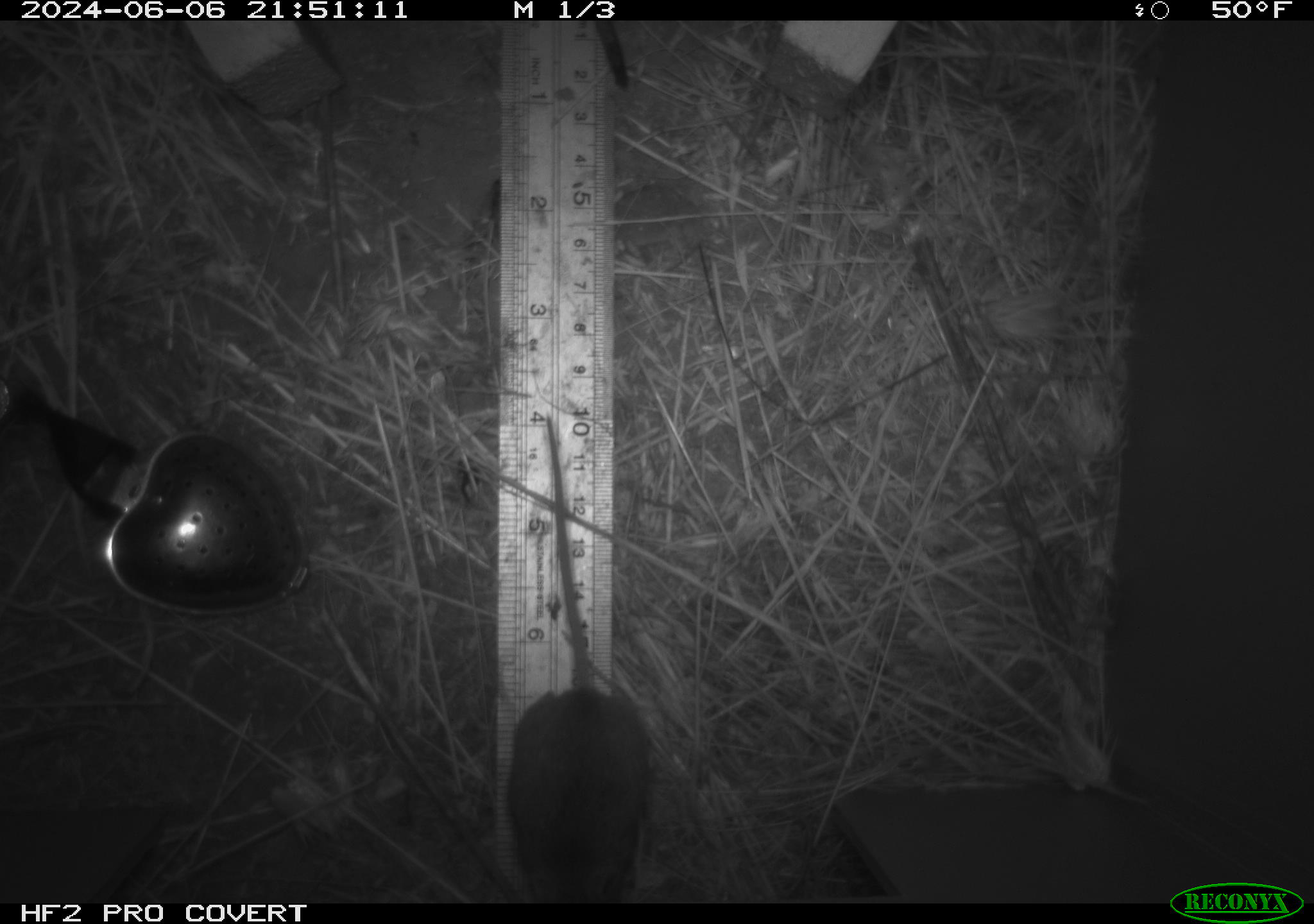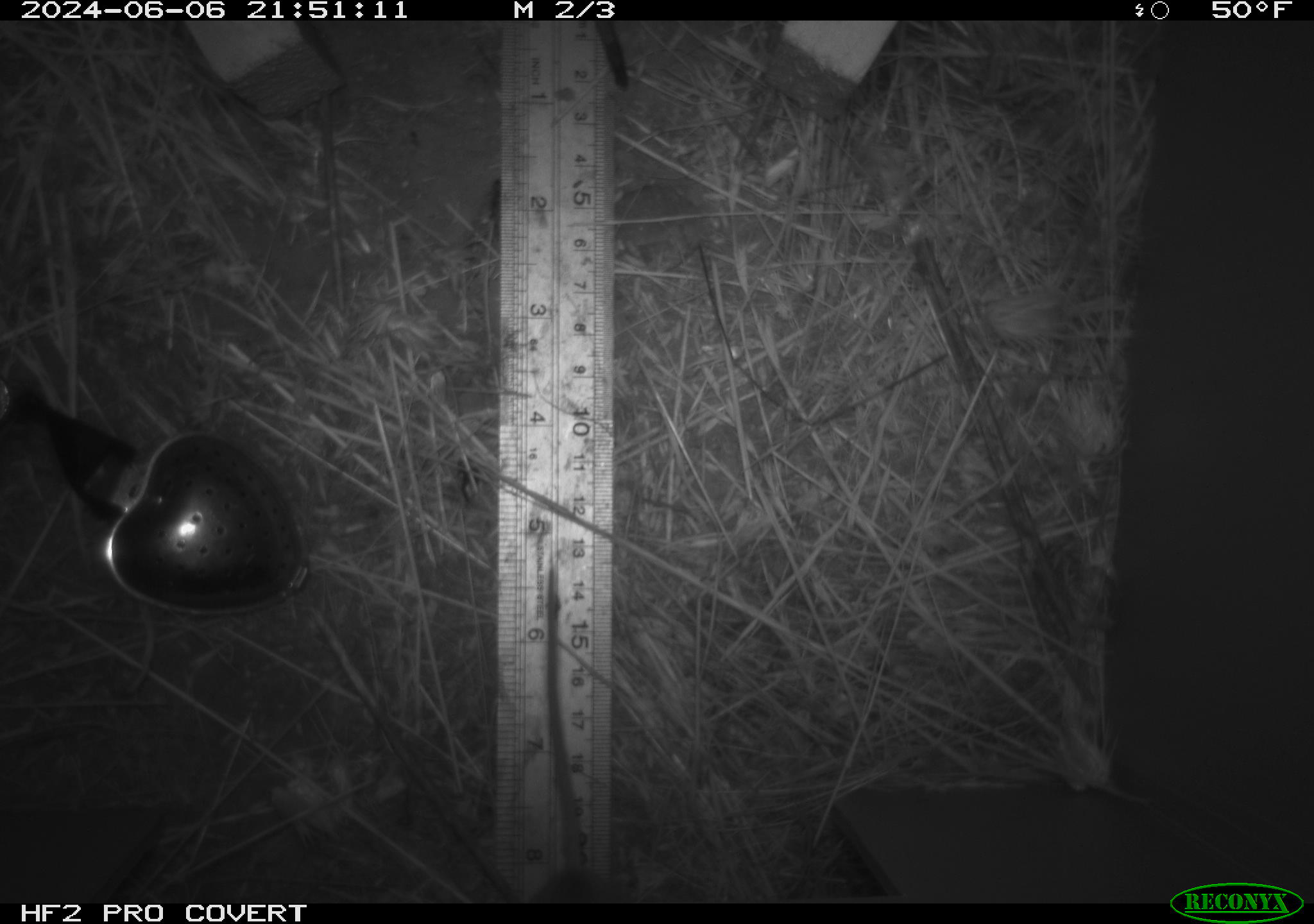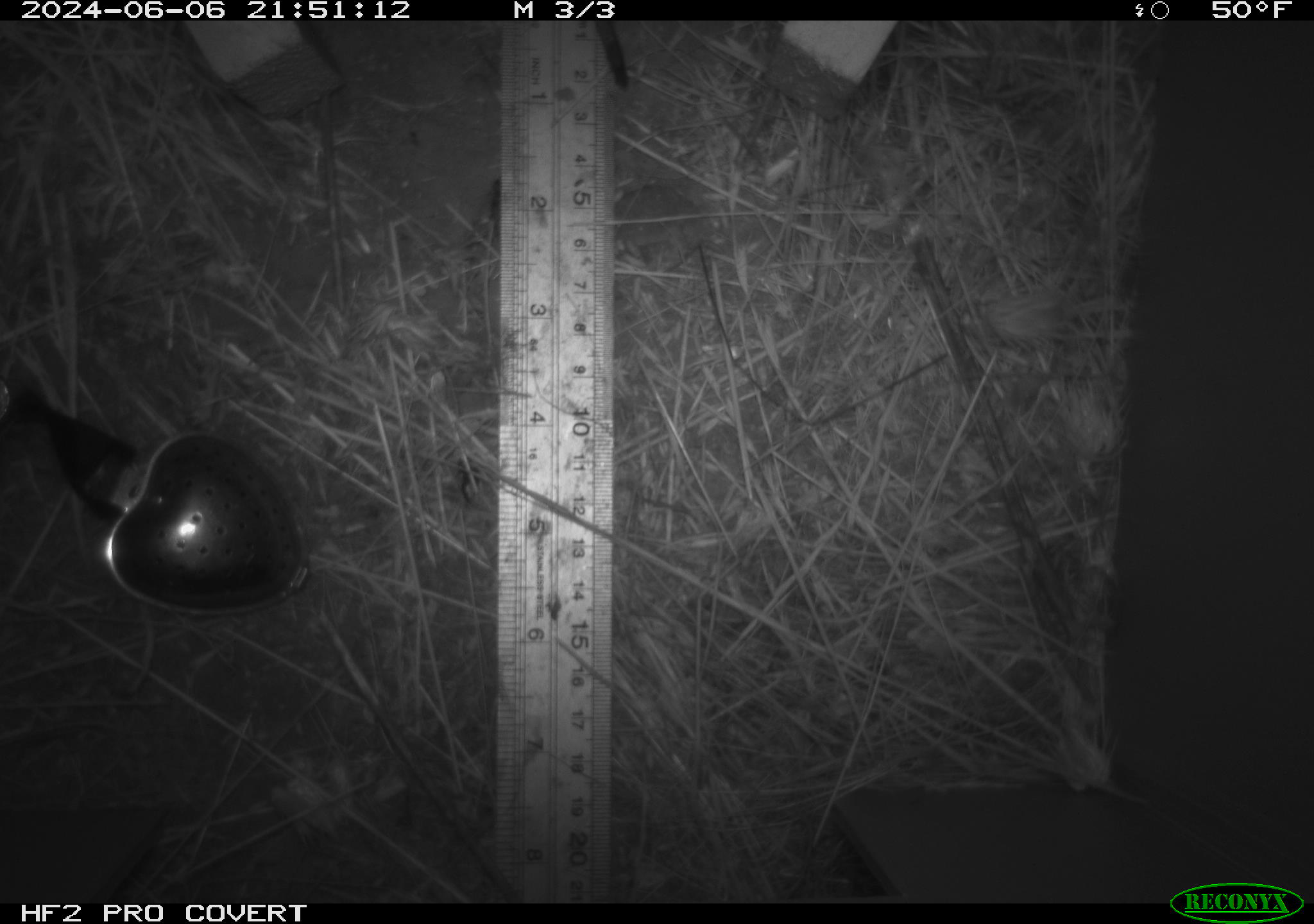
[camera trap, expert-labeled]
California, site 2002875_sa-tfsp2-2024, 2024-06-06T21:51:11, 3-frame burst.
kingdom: Animalia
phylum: Chordata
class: Mammalia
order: Rodentia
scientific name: Rodentia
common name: mouse species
Mouse species (Rodentia).